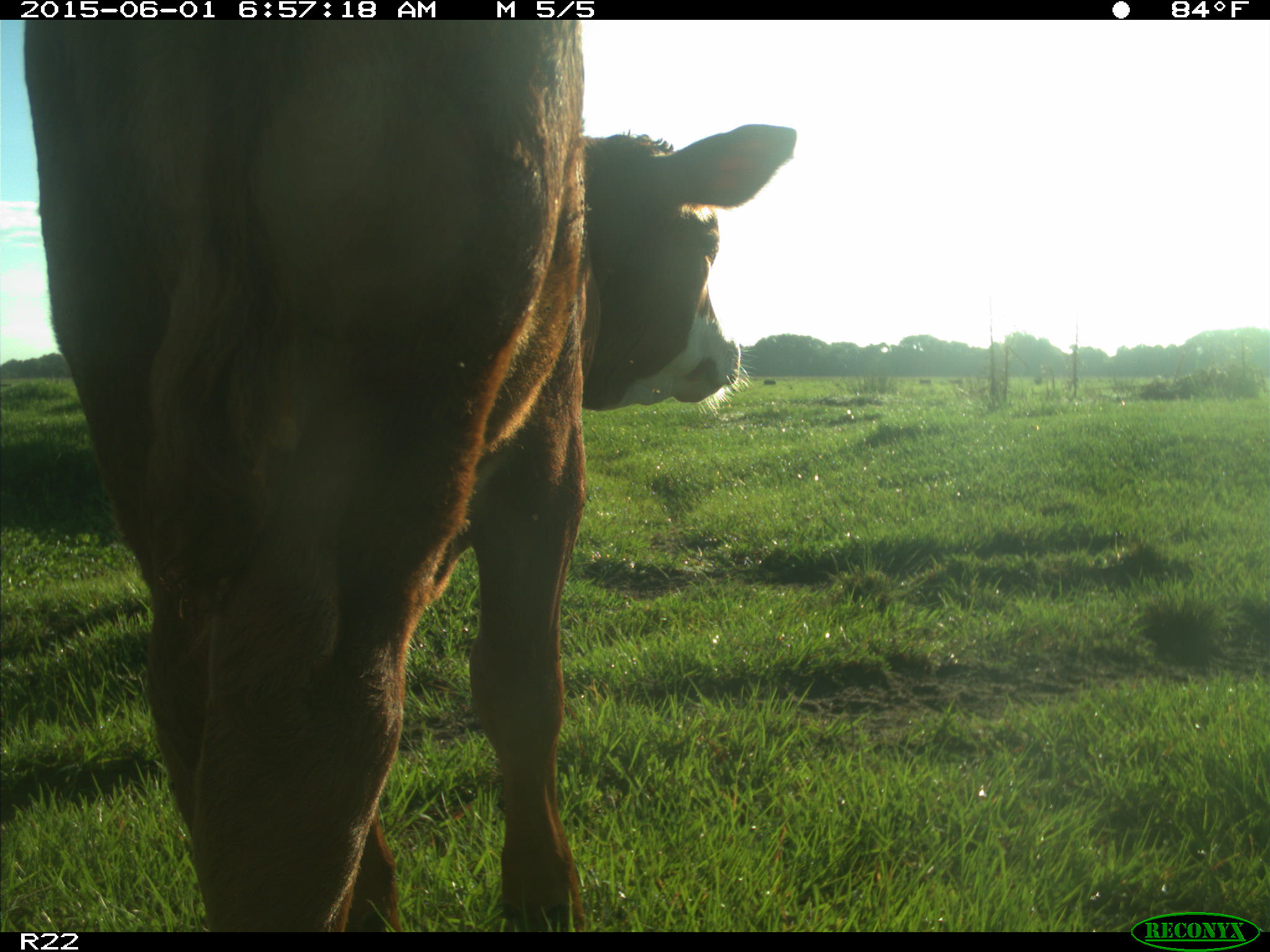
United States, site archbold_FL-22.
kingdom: Animalia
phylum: Chordata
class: Mammalia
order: Artiodactyla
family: Bovidae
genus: Bos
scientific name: Bos taurus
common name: domestic cow